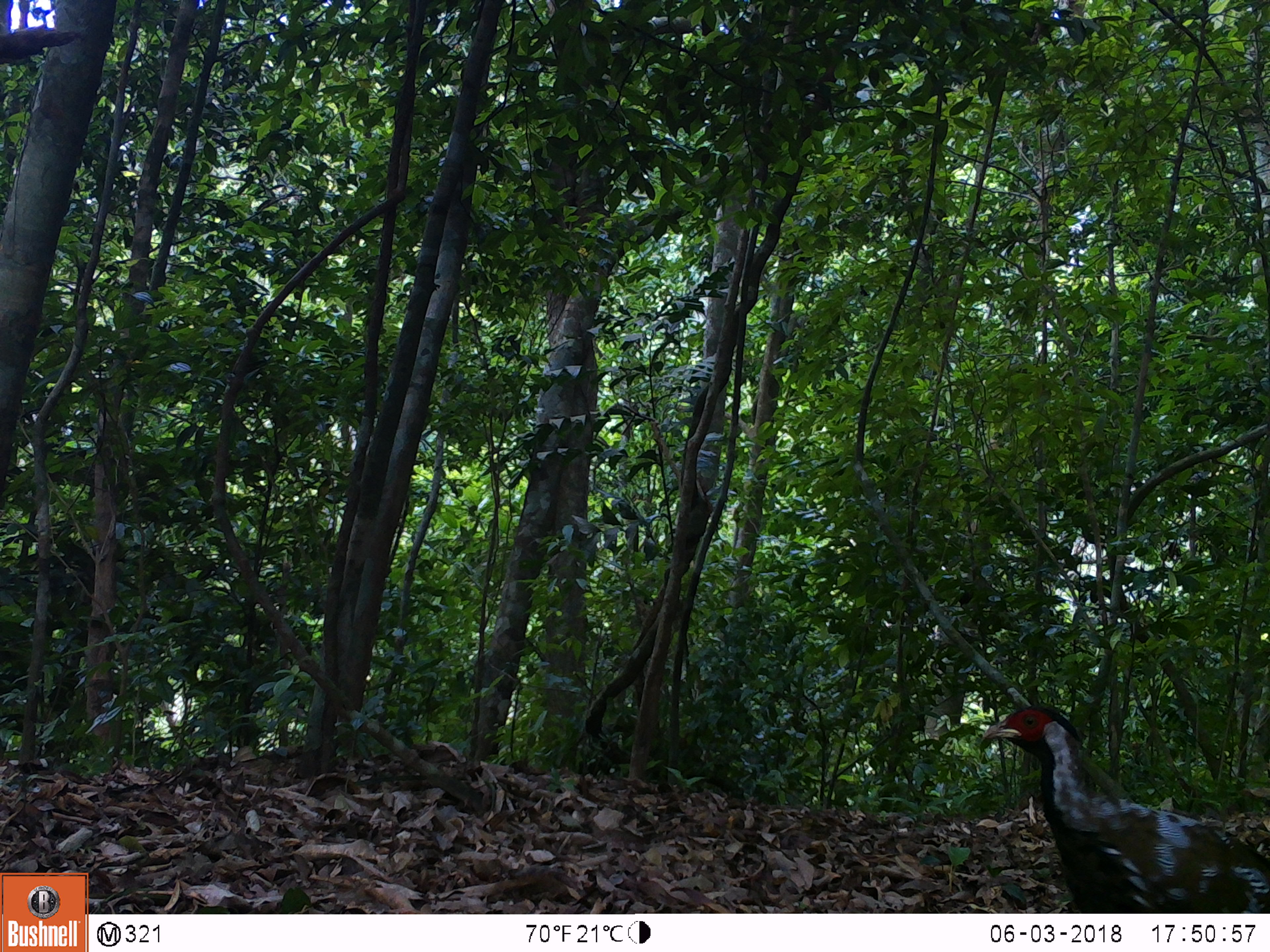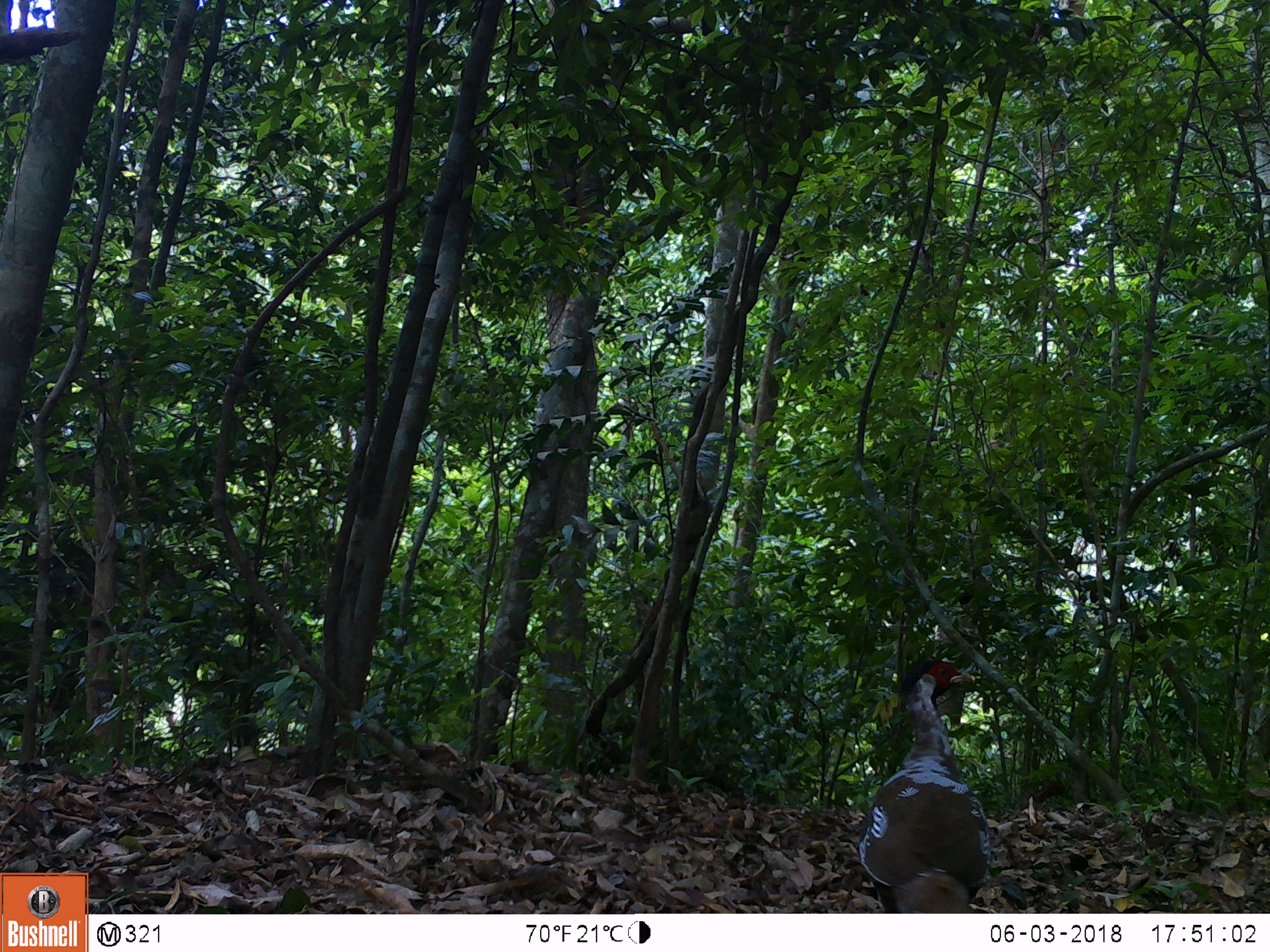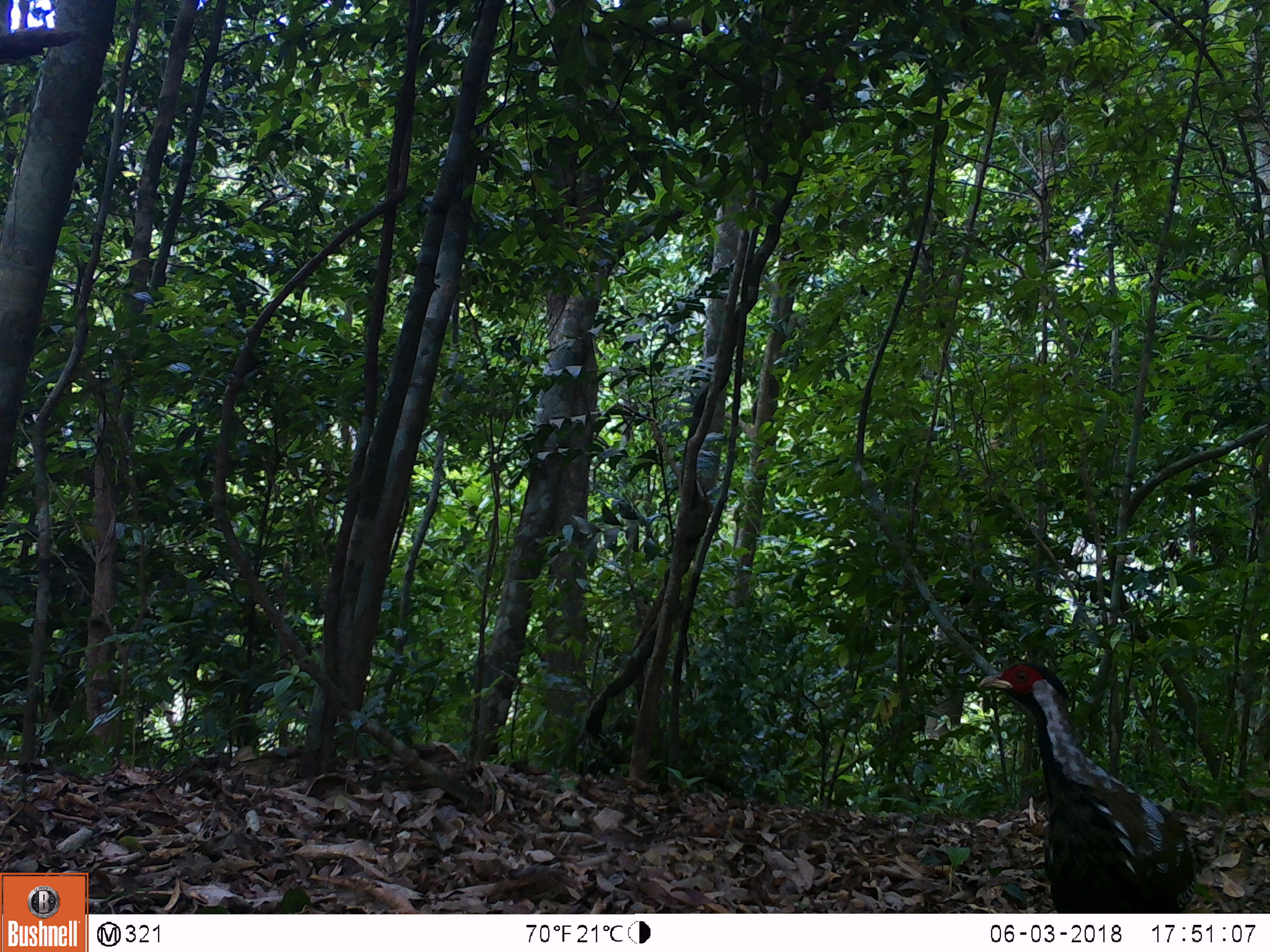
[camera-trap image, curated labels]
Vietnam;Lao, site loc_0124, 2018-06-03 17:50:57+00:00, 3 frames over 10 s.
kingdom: Animalia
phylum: Chordata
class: Aves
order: Galliformes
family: Phasianidae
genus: Lophura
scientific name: Lophura nycthemera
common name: silver pheasant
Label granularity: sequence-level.